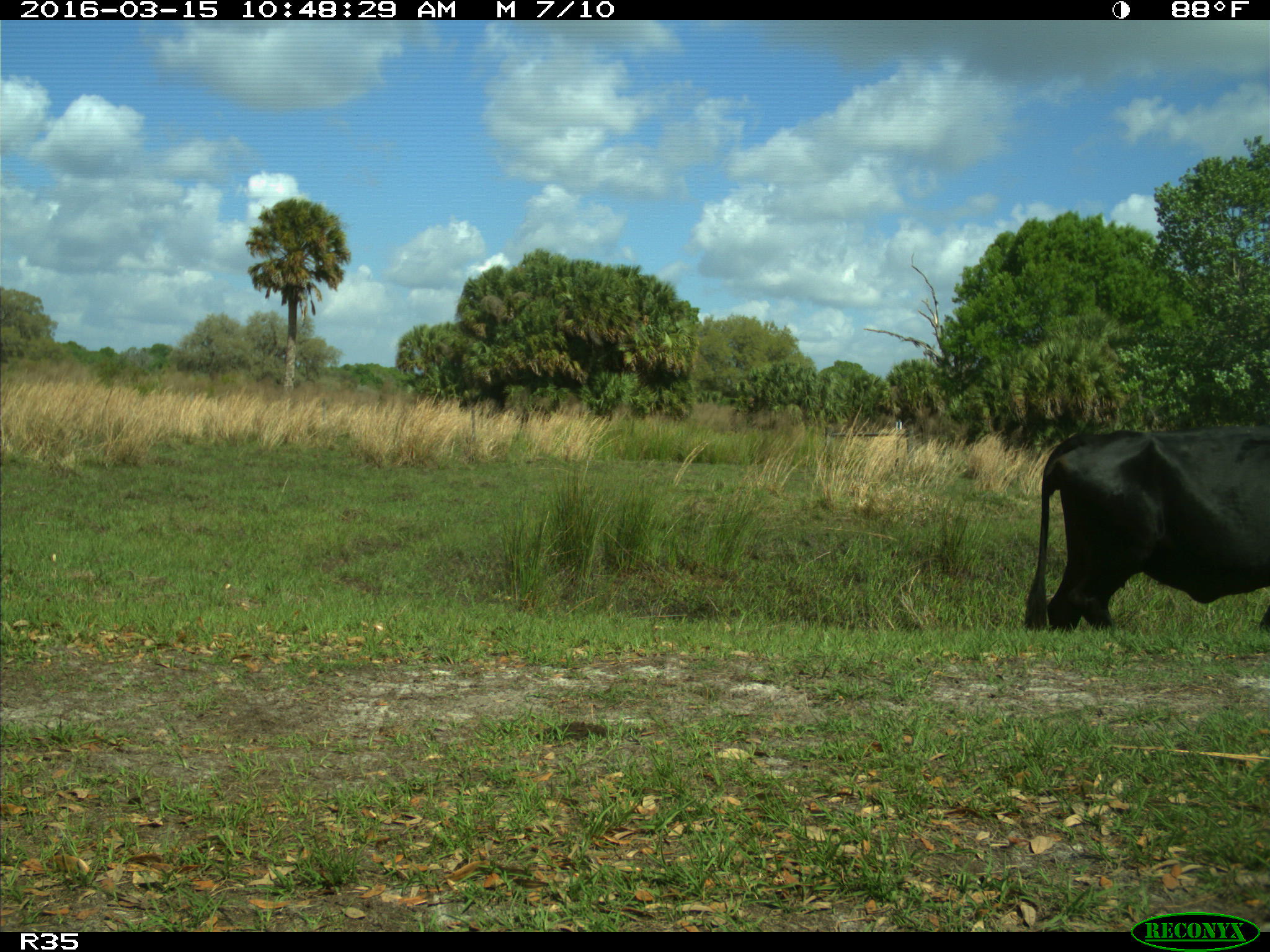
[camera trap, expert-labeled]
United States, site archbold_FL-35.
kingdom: Animalia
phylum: Chordata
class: Mammalia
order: Artiodactyla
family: Bovidae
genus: Bos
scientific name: Bos taurus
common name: domestic cow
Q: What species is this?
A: Bos taurus (domestic cow).